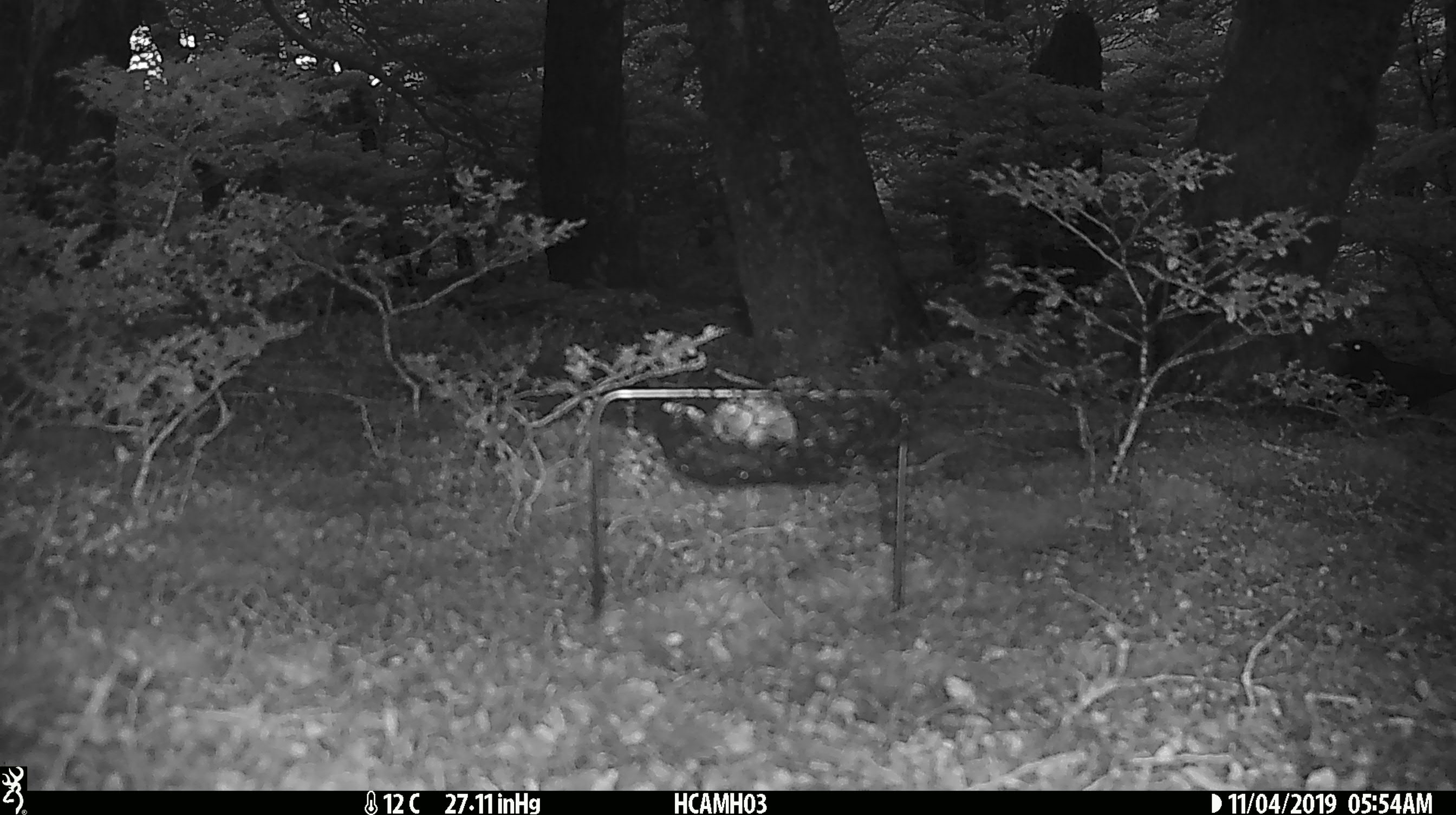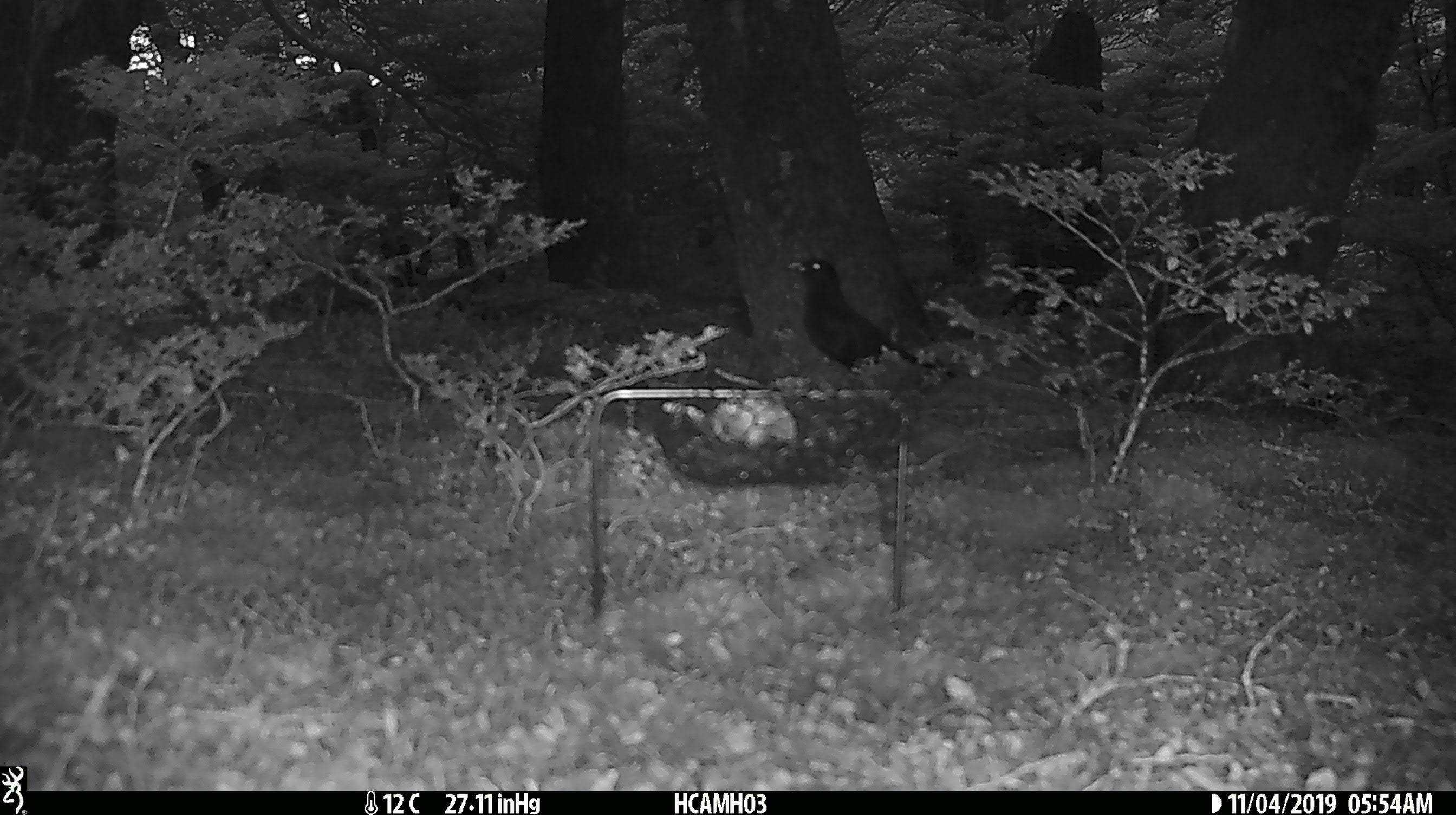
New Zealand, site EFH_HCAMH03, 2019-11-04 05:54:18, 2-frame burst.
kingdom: Animalia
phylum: Chordata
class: Aves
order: Passeriformes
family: Turdidae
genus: Turdus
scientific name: Turdus merula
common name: eurasian blackbird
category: blackbird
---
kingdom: Animalia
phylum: Chordata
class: Mammalia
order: Rodentia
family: Muridae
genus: Mus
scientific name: Mus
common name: mouse